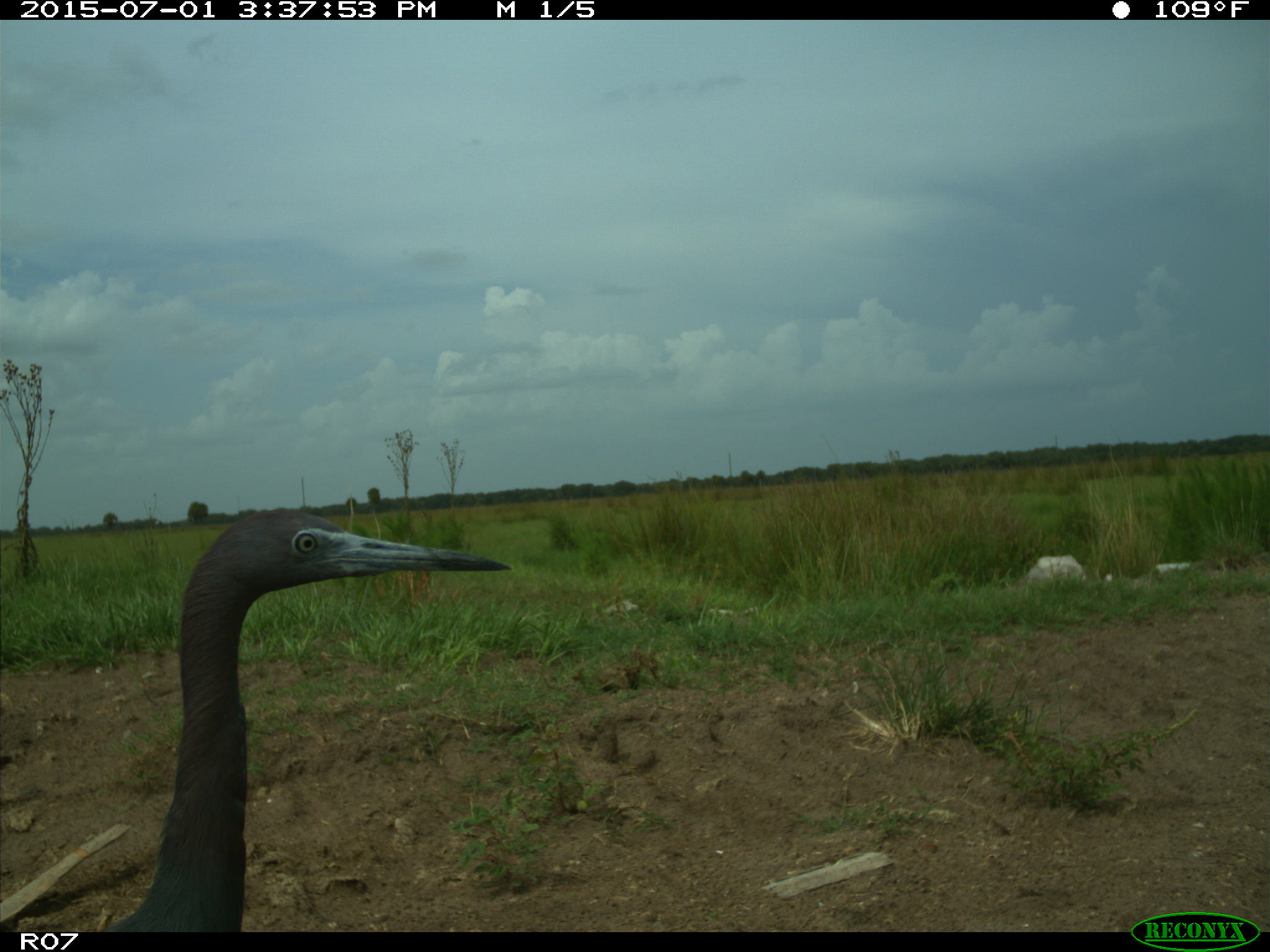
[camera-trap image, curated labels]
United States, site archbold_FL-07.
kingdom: Animalia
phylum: Chordata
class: Aves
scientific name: Aves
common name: birds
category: unidentified bird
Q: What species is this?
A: Unidentified bird (birds) (Aves).